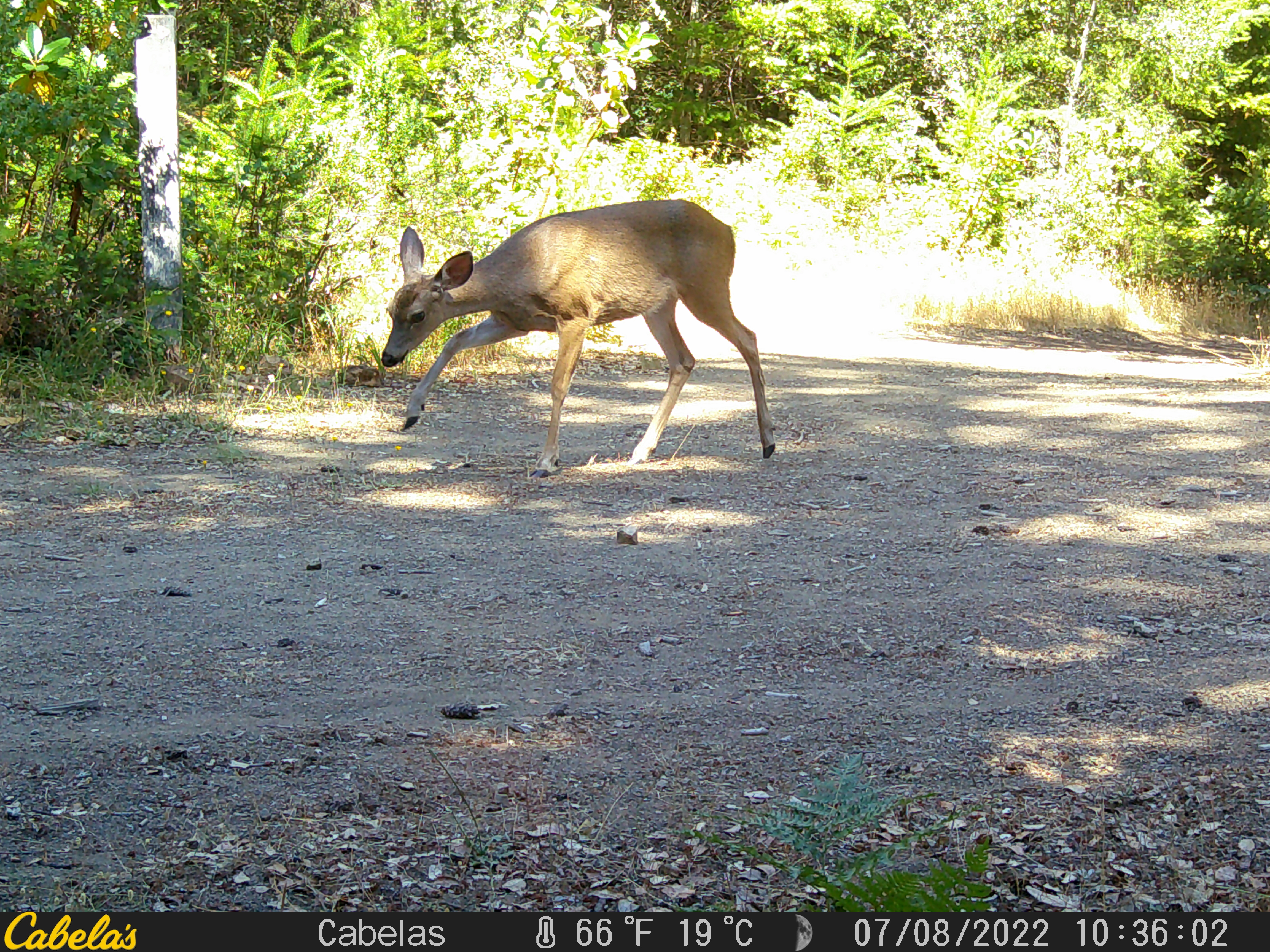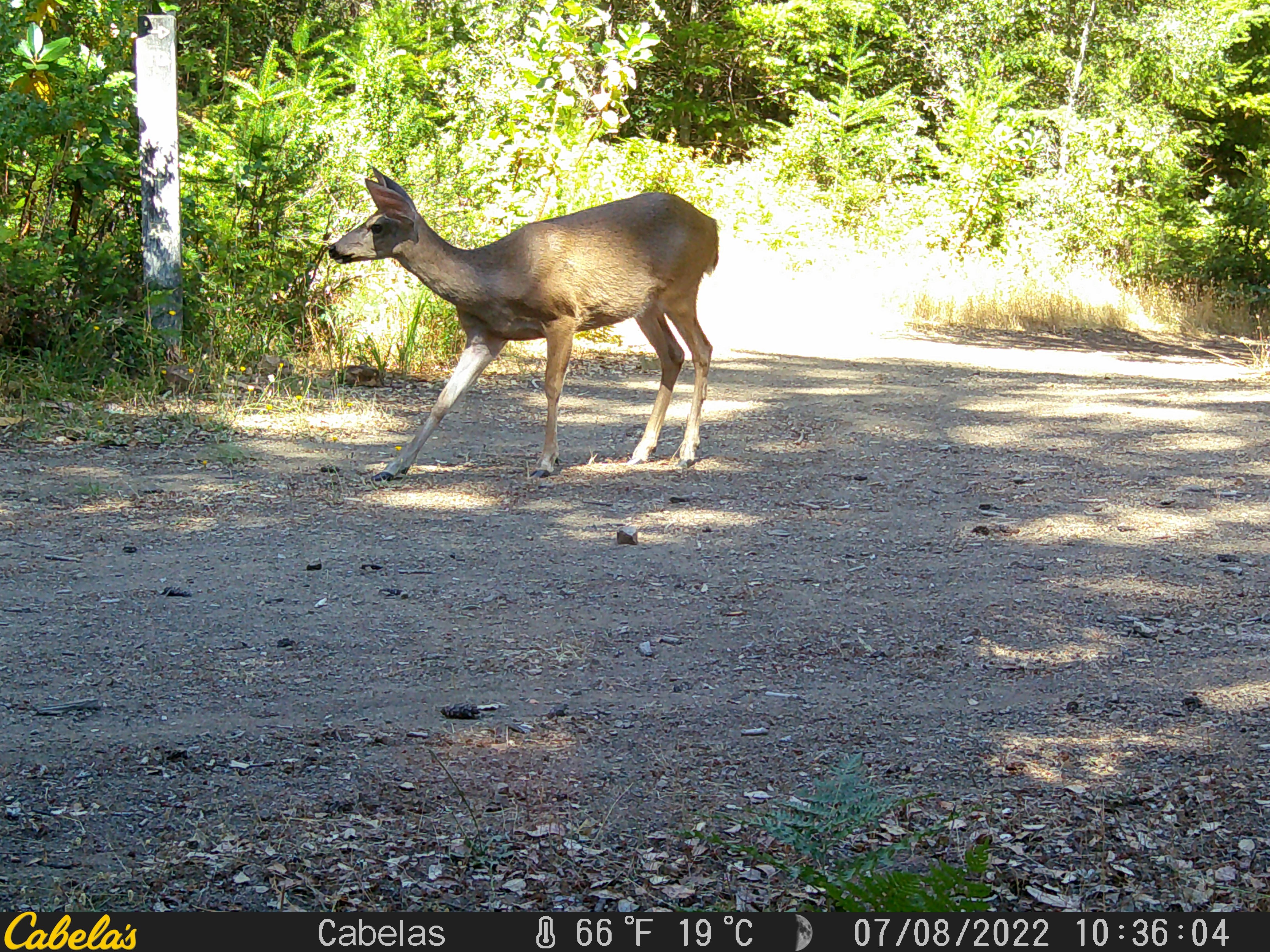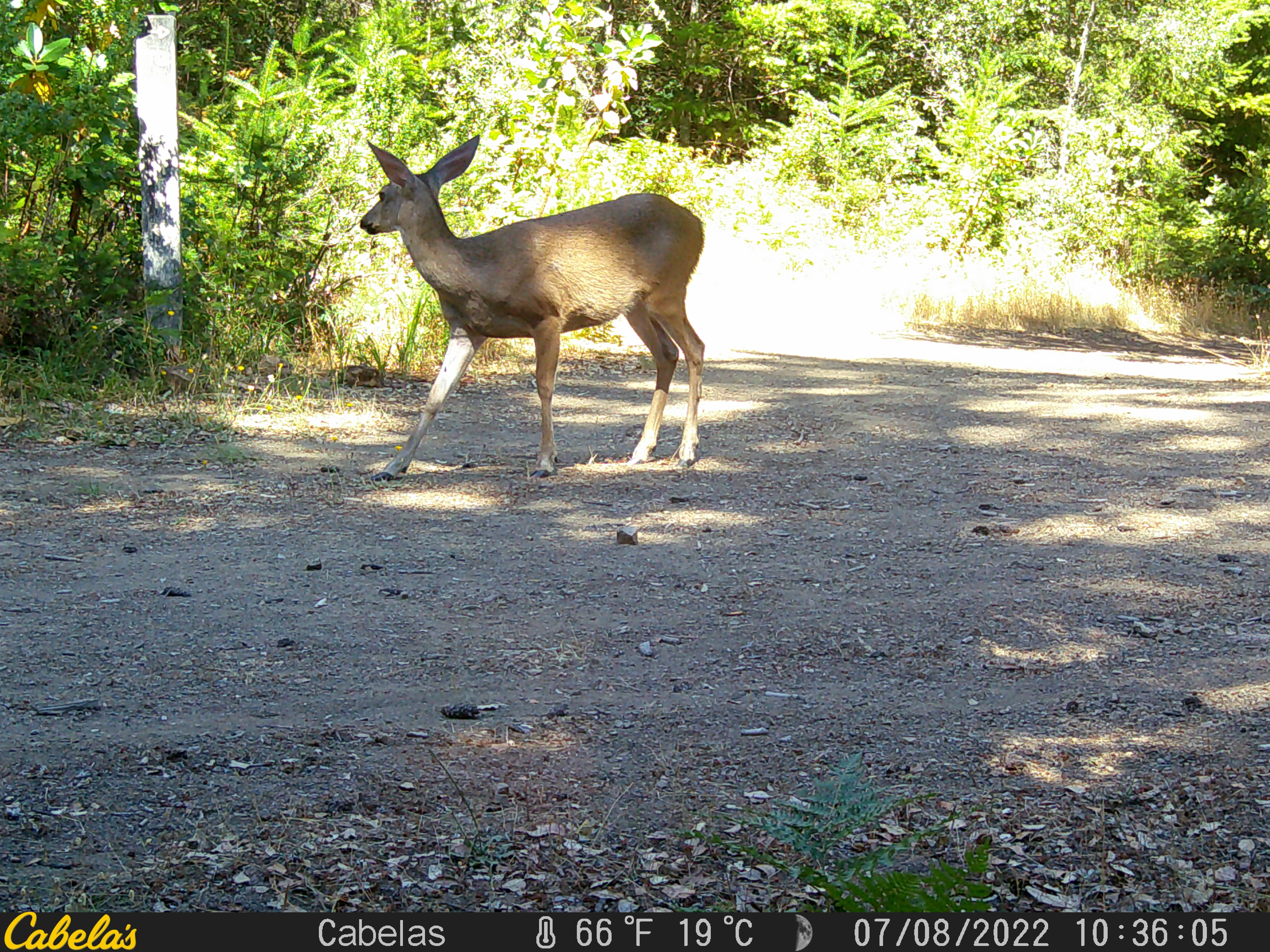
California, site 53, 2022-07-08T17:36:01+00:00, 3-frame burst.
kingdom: Animalia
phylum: Chordata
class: Mammalia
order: Artiodactyla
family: Cervidae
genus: Odocoileus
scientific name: Odocoileus hemionus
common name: mule deer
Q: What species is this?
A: Mule deer (Odocoileus hemionus).